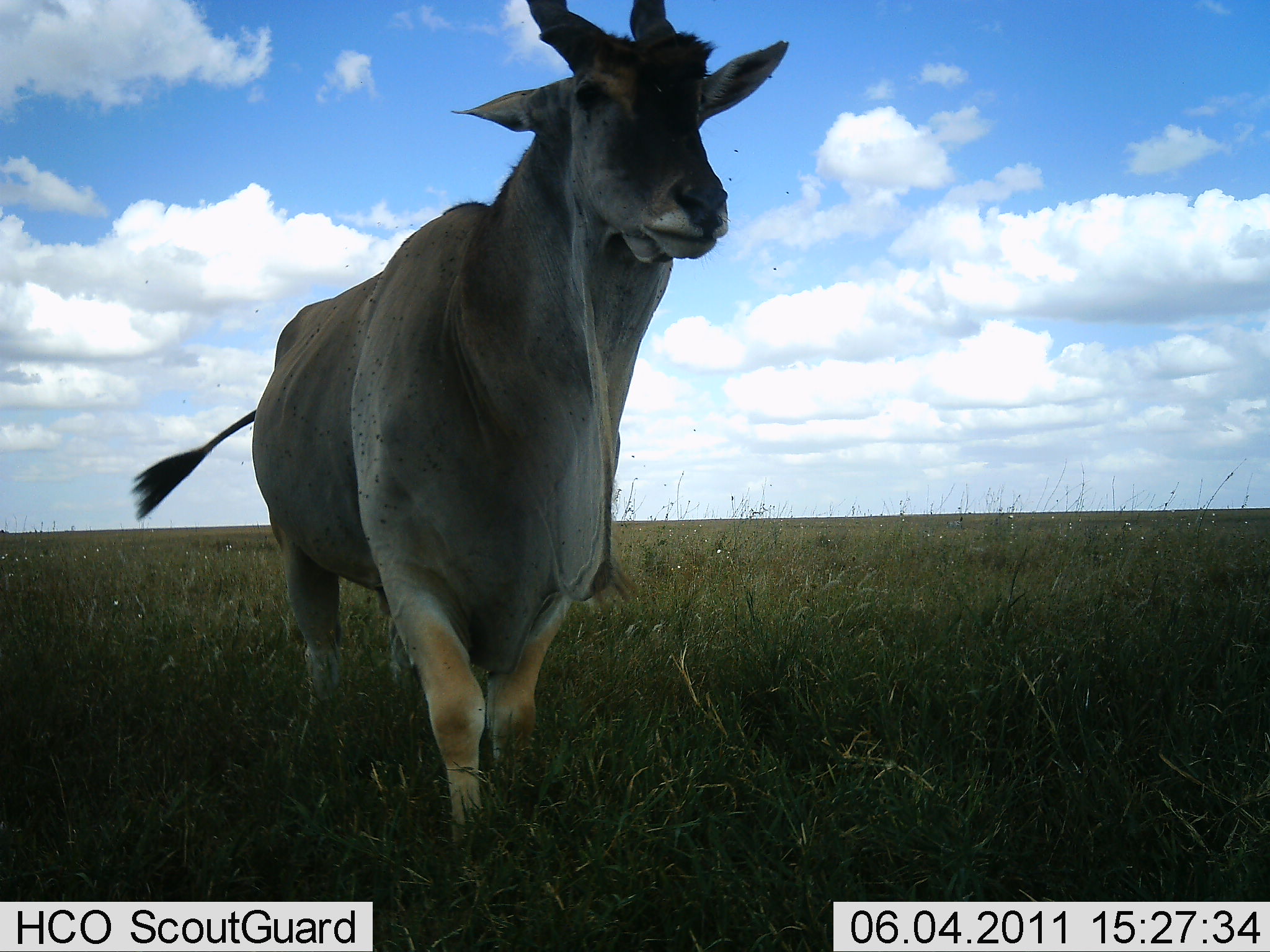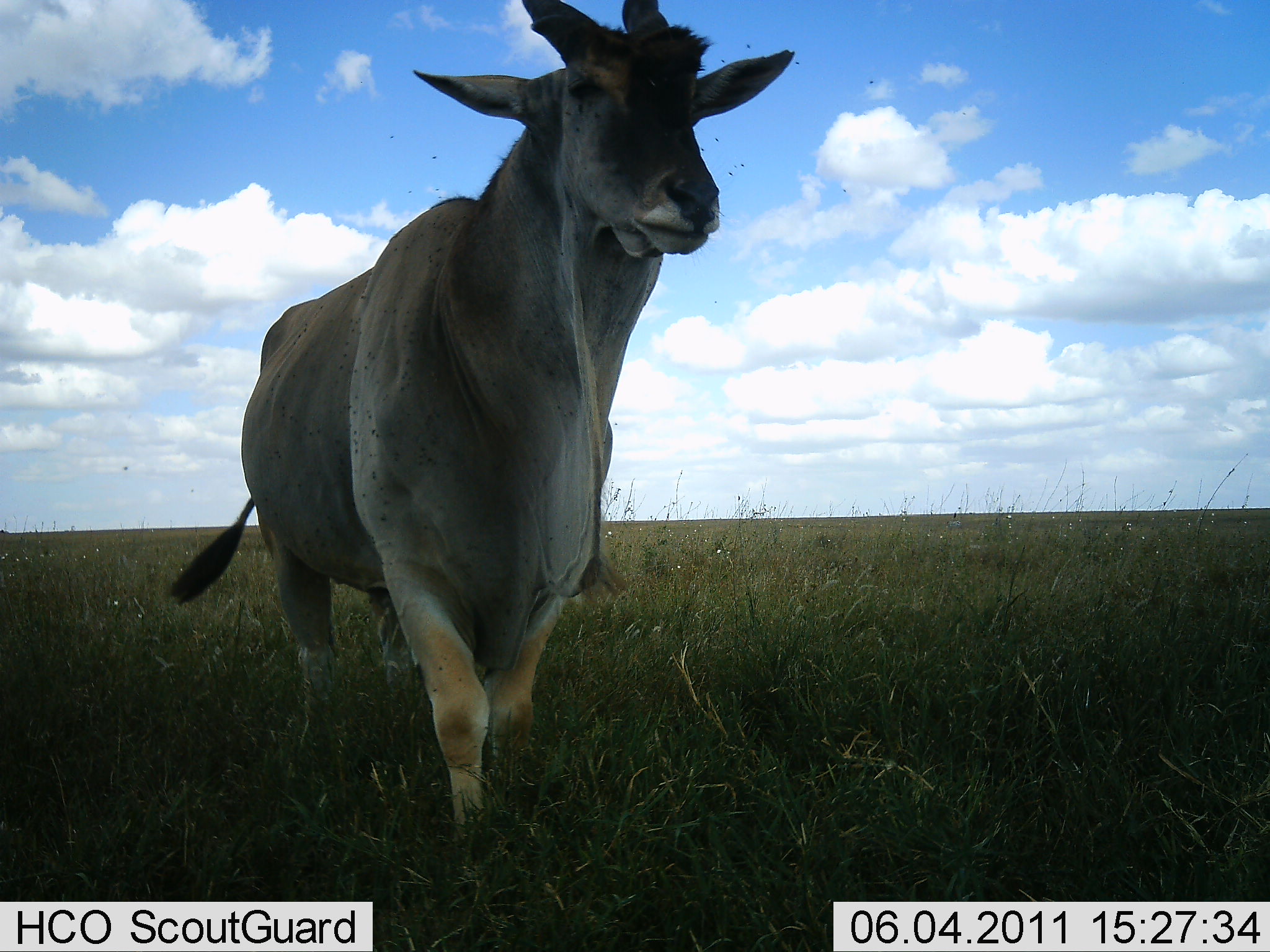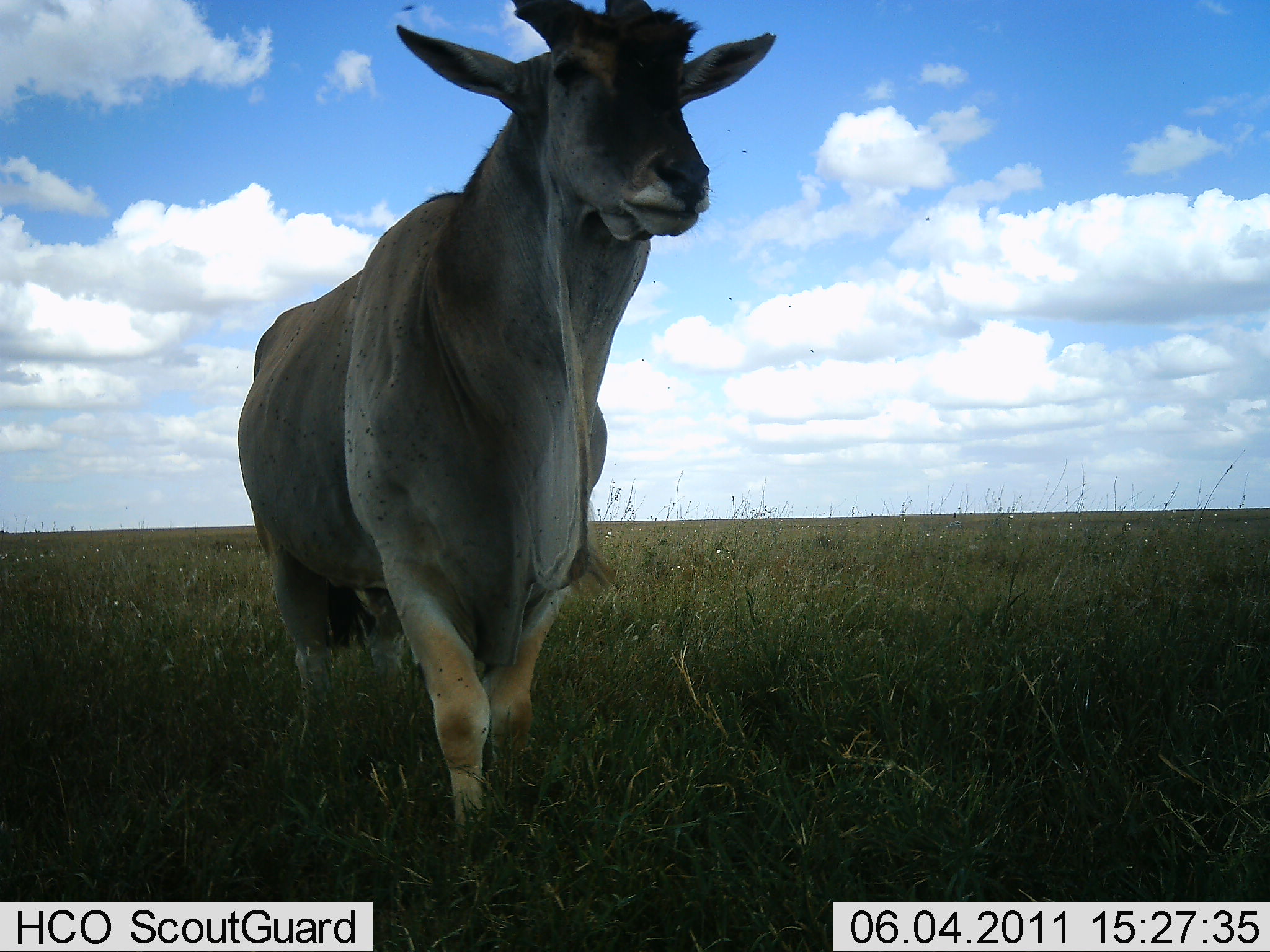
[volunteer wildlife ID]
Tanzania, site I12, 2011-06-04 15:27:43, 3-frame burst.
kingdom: Animalia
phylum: Chordata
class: Mammalia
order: Artiodactyla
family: Bovidae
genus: Tragelaphus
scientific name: Tragelaphus oryx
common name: eland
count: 1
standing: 70%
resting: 0%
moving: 30%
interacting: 0%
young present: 0%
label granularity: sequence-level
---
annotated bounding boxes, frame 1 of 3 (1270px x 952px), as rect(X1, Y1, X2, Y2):
animal: rect(130, 0, 789, 849)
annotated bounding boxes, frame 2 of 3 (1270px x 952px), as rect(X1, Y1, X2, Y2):
animal: rect(167, 0, 797, 827)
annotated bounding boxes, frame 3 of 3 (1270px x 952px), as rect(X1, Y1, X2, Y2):
animal: rect(236, 0, 777, 833)